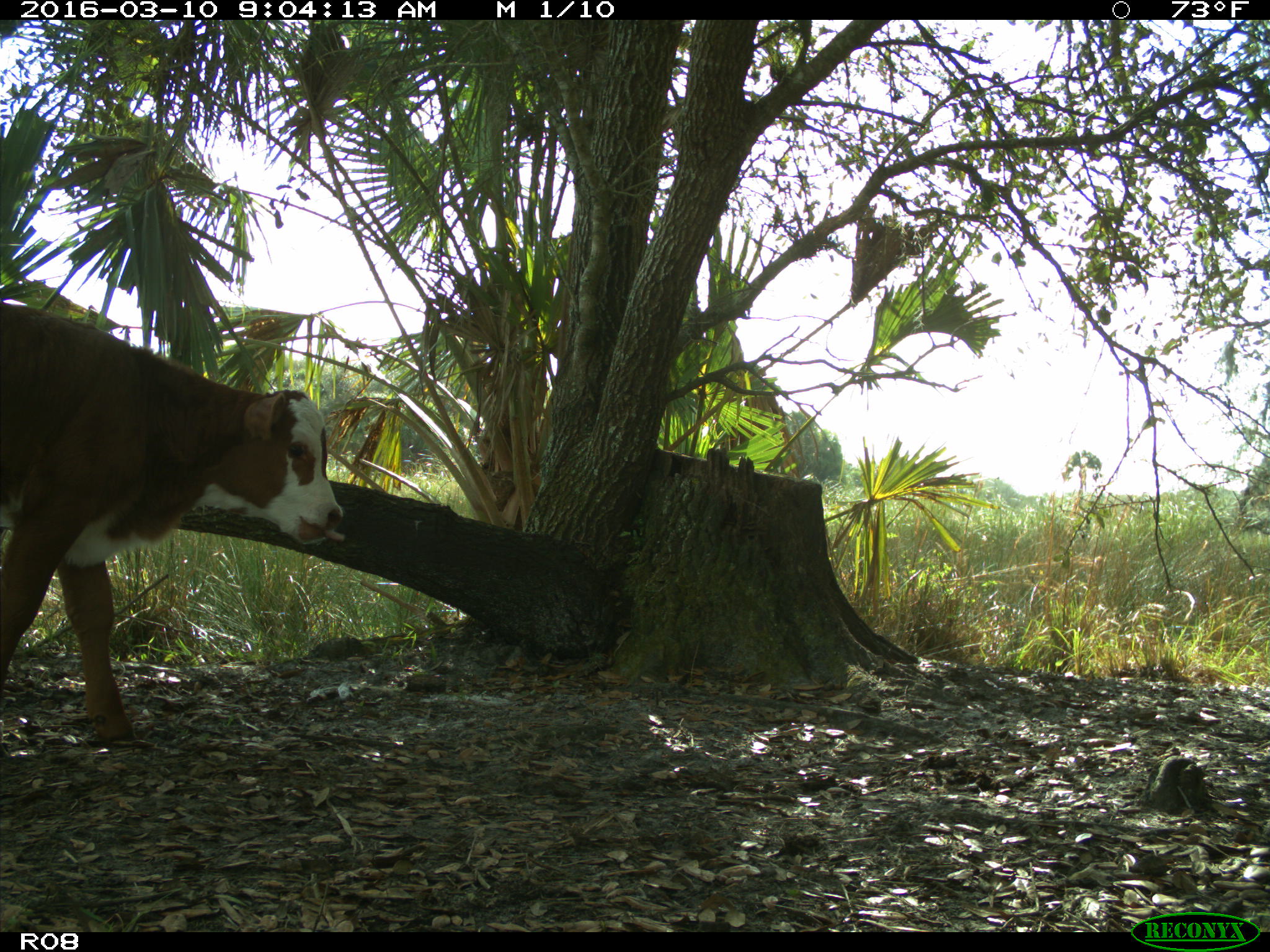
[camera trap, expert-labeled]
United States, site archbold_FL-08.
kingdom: Animalia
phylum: Chordata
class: Mammalia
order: Artiodactyla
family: Bovidae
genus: Bos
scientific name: Bos taurus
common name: domestic cow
Bos taurus (domestic cow).